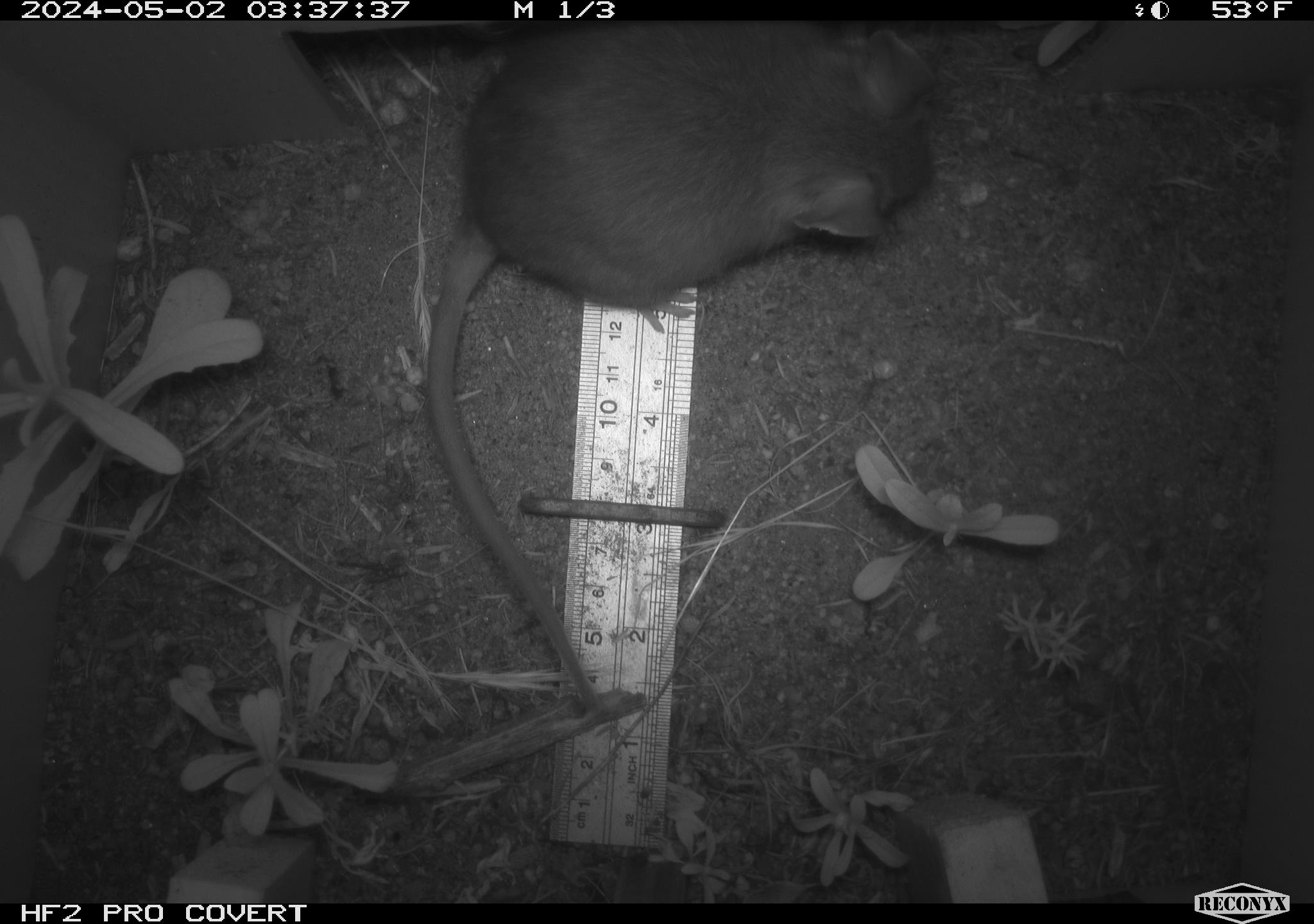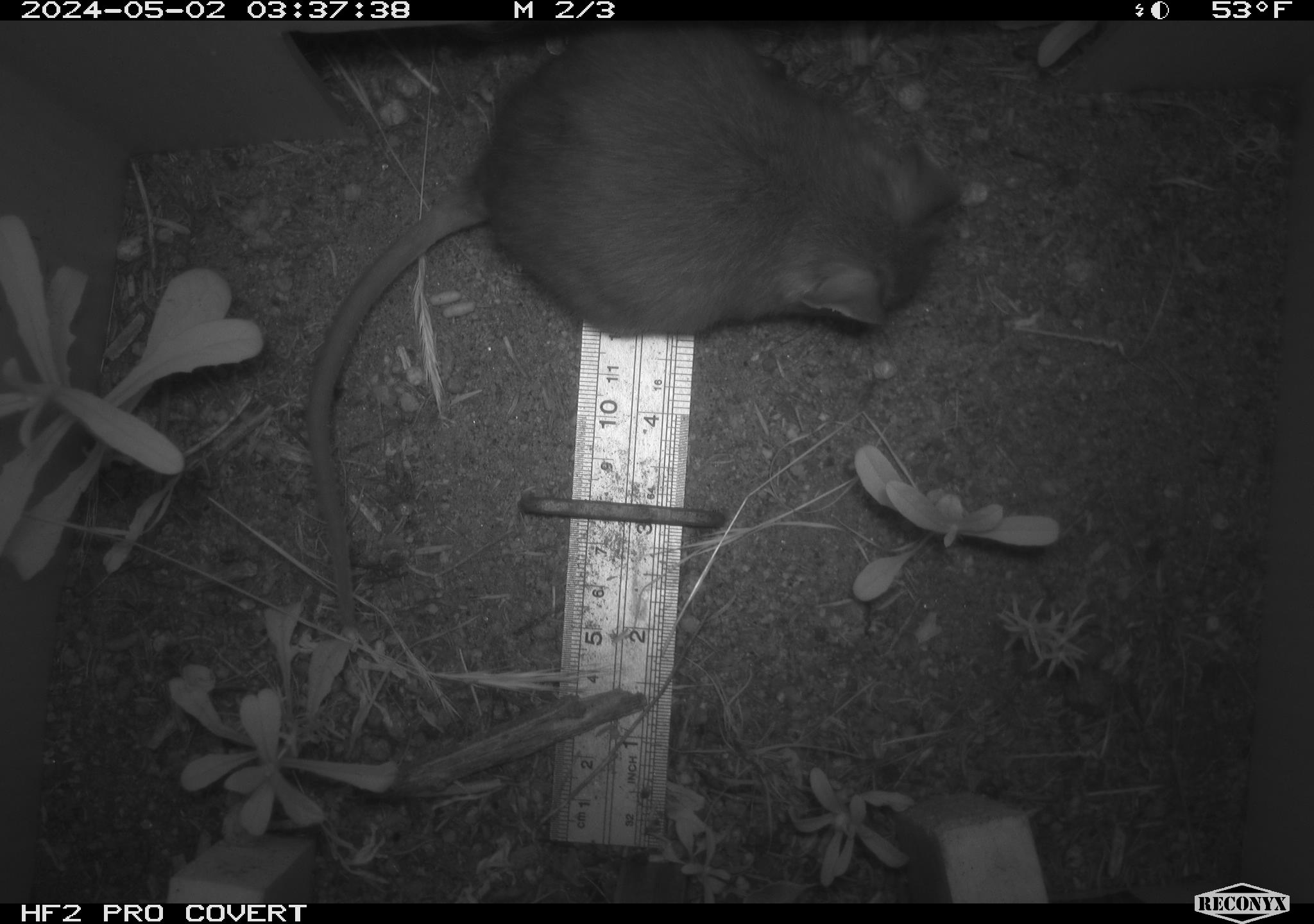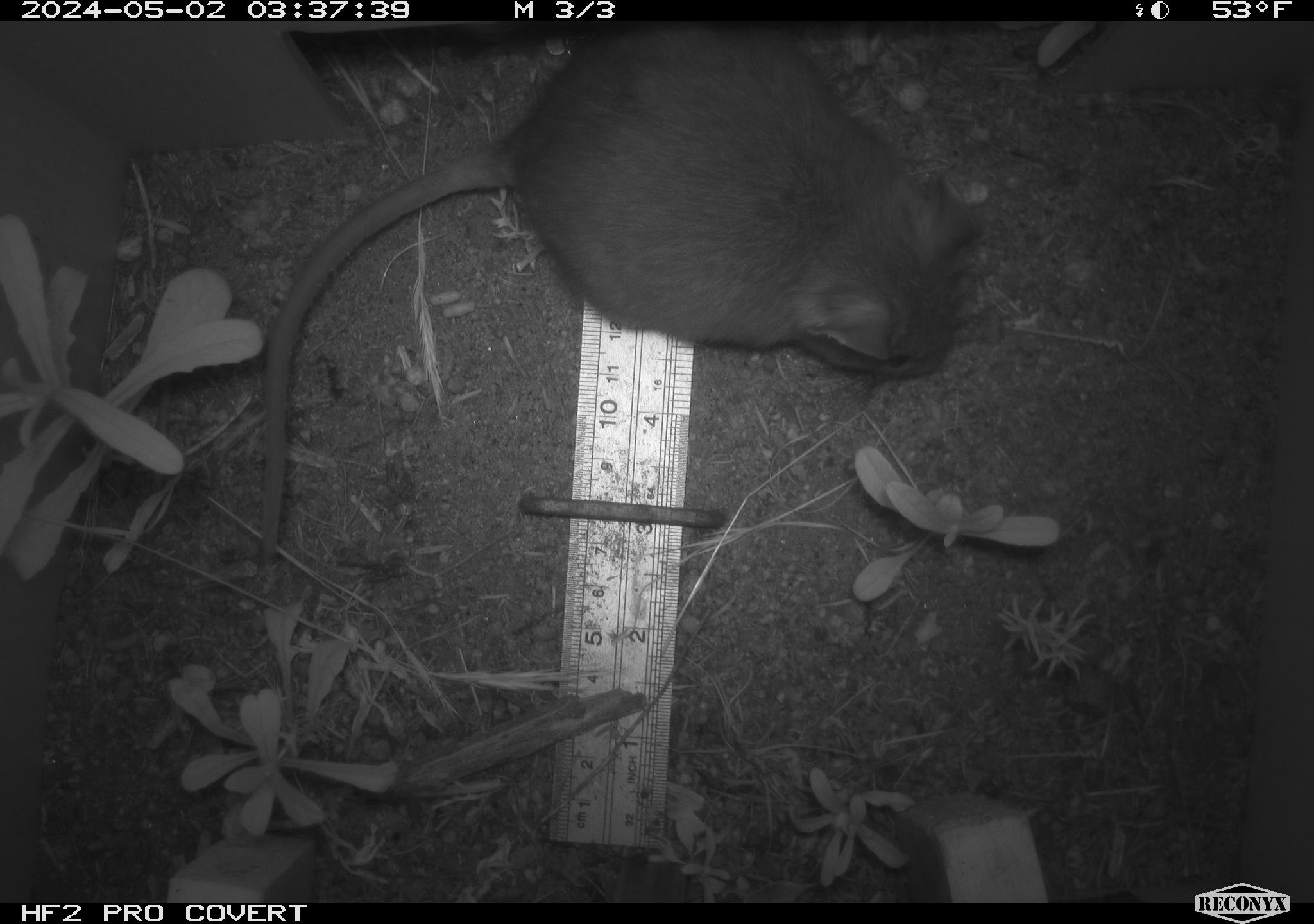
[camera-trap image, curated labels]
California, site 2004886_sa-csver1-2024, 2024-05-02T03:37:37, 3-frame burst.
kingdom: Animalia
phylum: Chordata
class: Mammalia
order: Rodentia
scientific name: Rodentia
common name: rodent